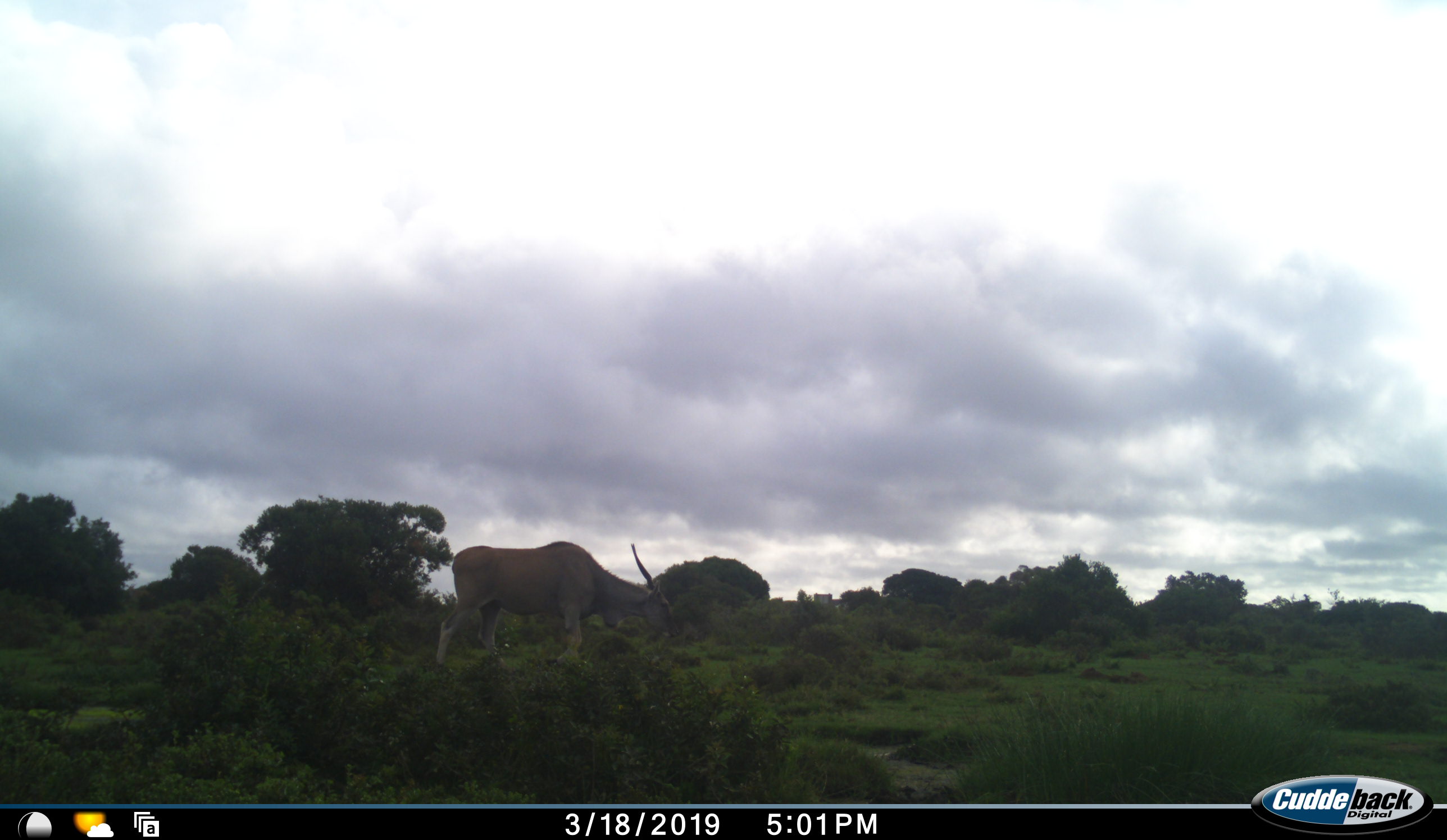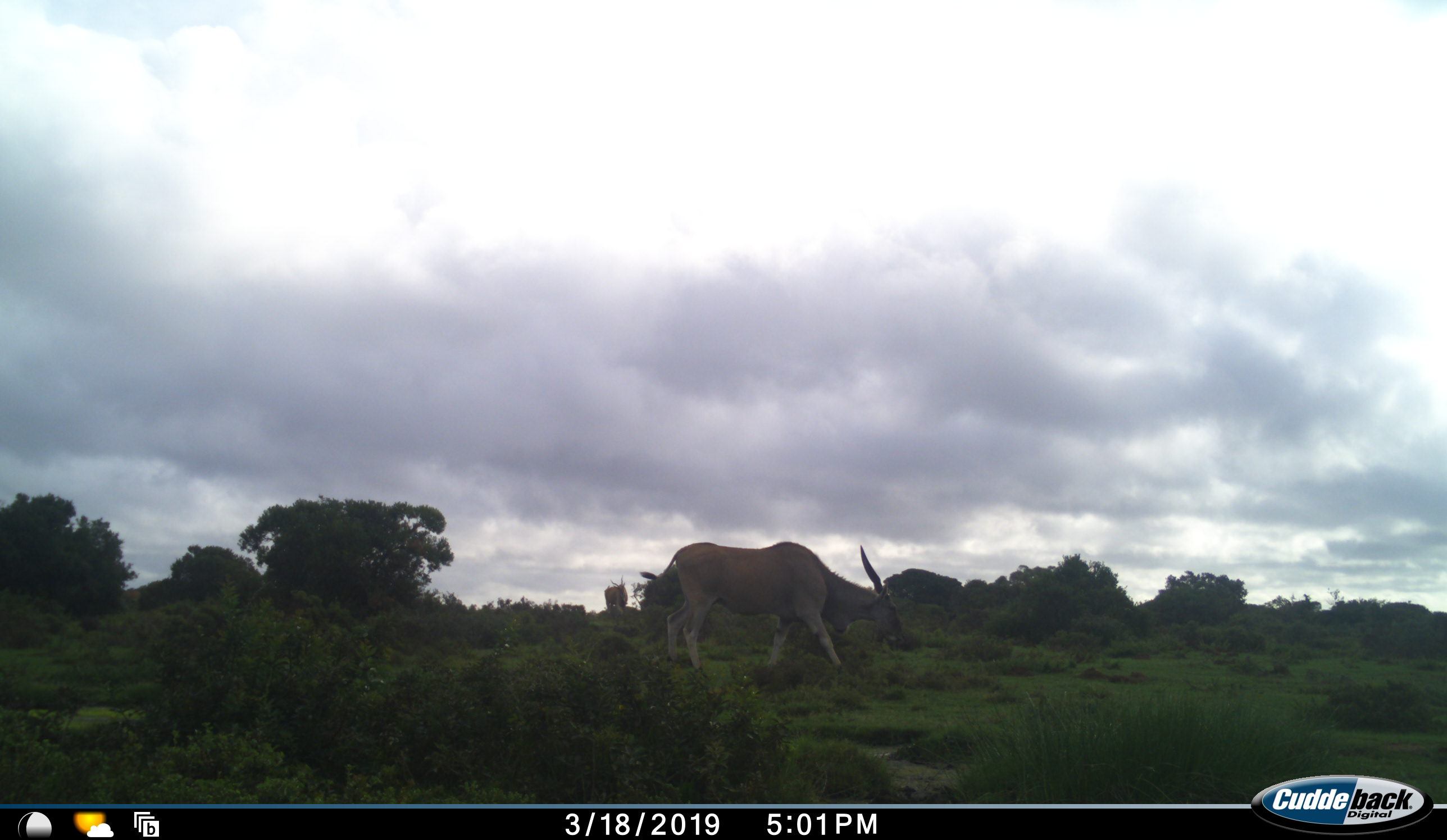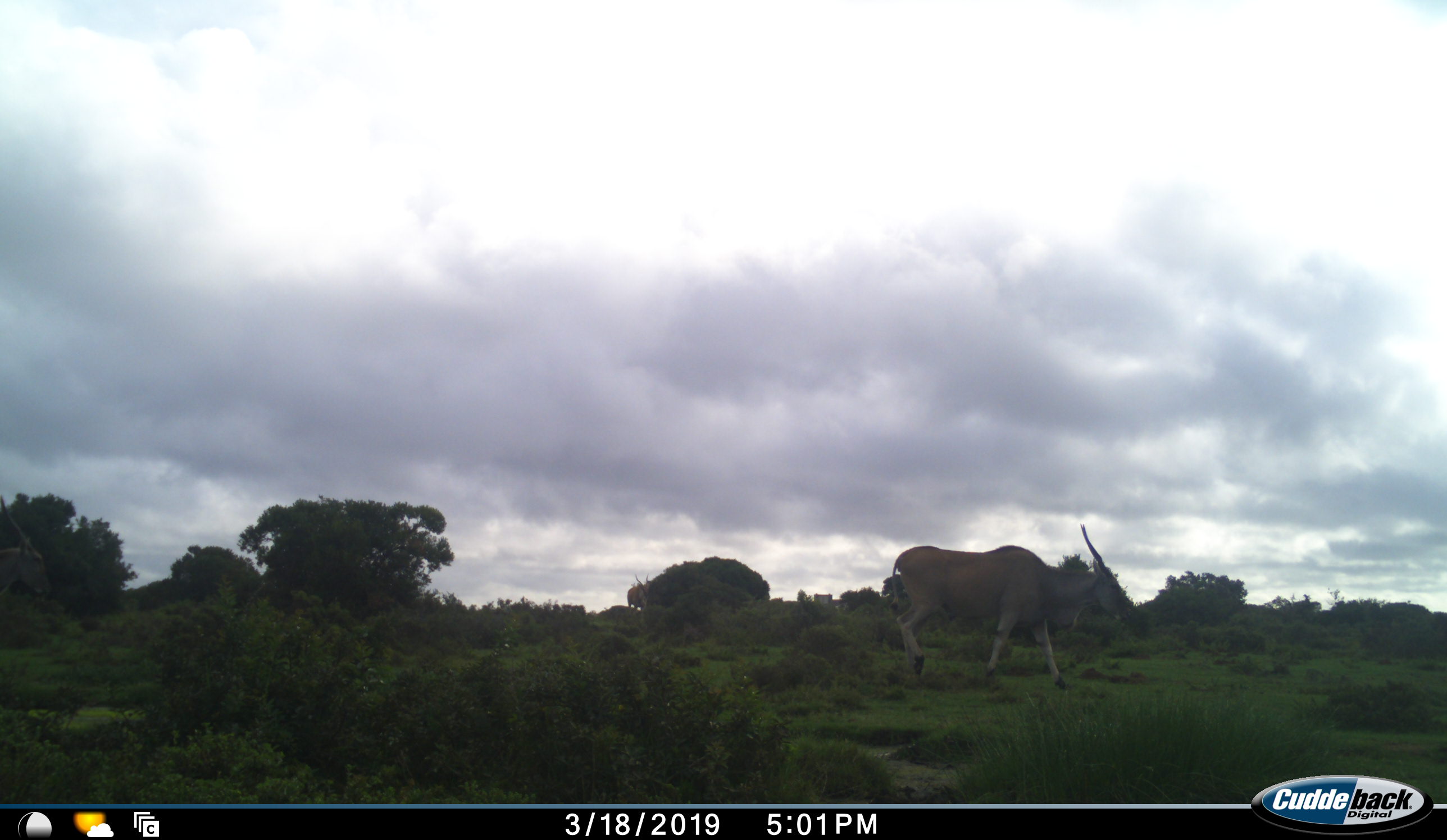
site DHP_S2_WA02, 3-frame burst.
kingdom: Animalia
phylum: Chordata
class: Mammalia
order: Artiodactyla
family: Bovidae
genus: Tragelaphus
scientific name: Tragelaphus oryx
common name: eland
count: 2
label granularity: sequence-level